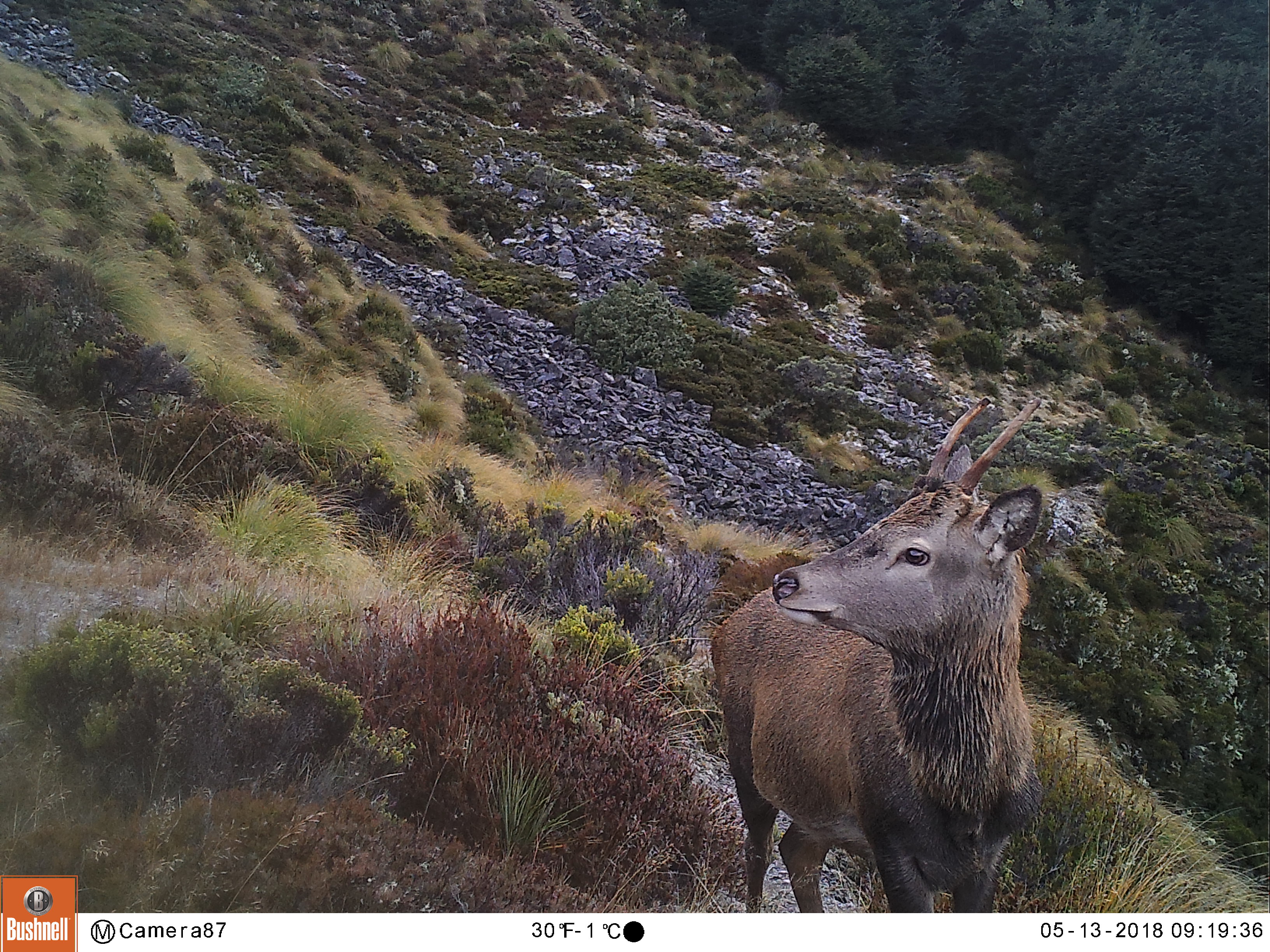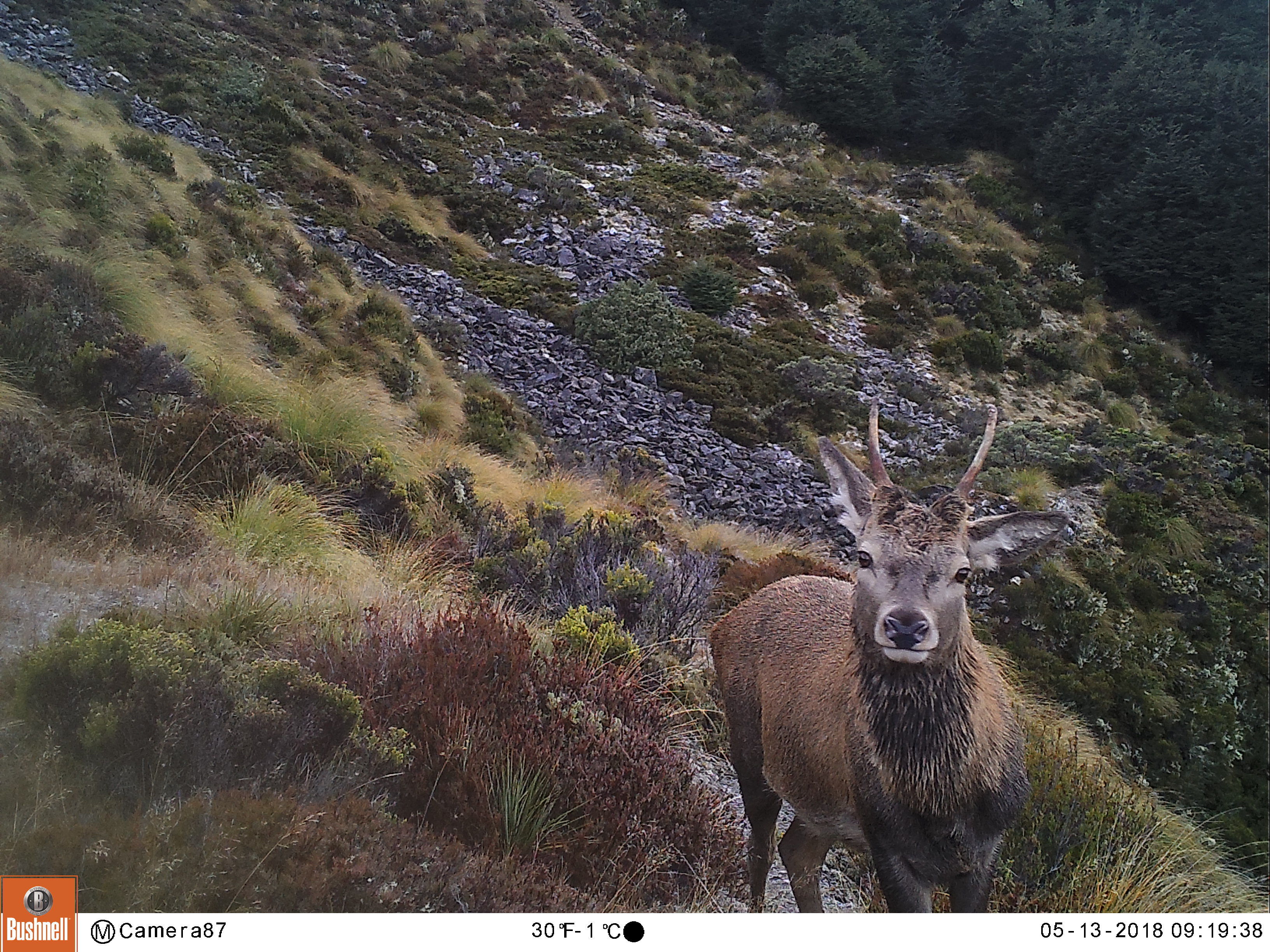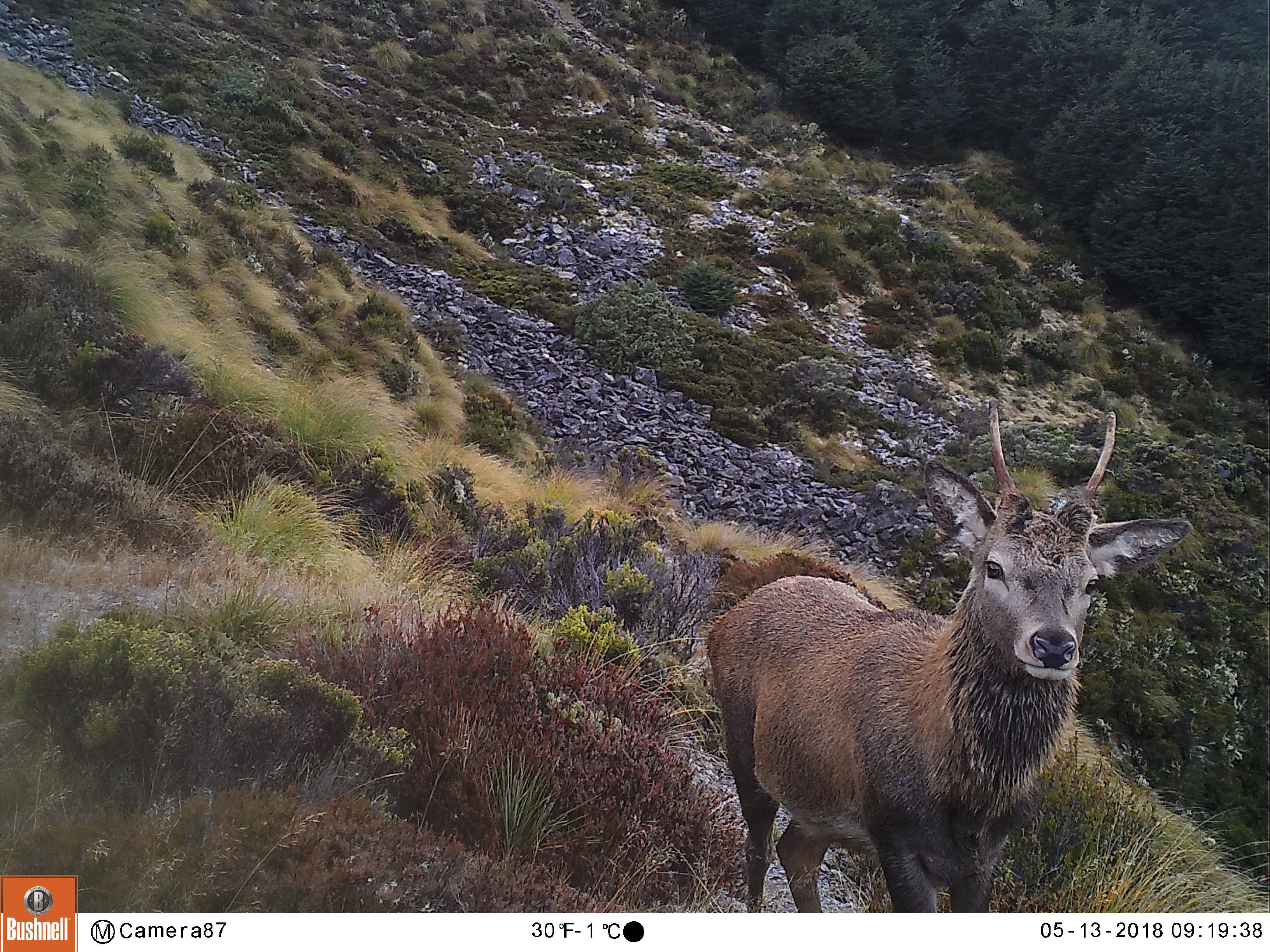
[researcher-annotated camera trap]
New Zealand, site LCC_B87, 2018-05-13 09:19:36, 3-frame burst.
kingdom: Animalia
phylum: Chordata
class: Mammalia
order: Artiodactyla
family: Cervidae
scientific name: Cervidae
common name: deer